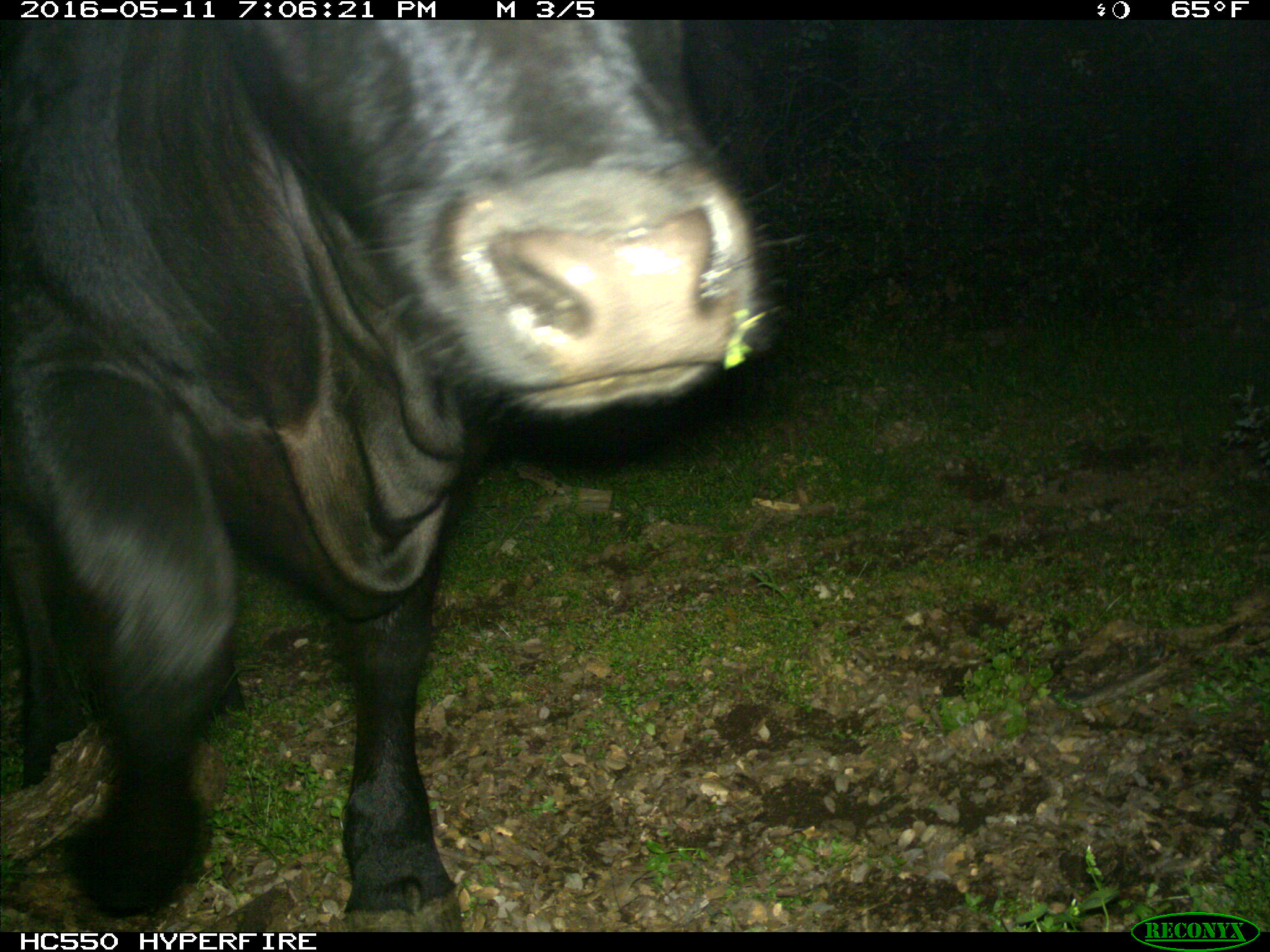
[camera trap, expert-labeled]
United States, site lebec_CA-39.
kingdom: Animalia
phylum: Chordata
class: Mammalia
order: Artiodactyla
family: Bovidae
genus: Bos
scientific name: Bos taurus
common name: domestic cow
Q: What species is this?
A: Bos taurus (domestic cow).